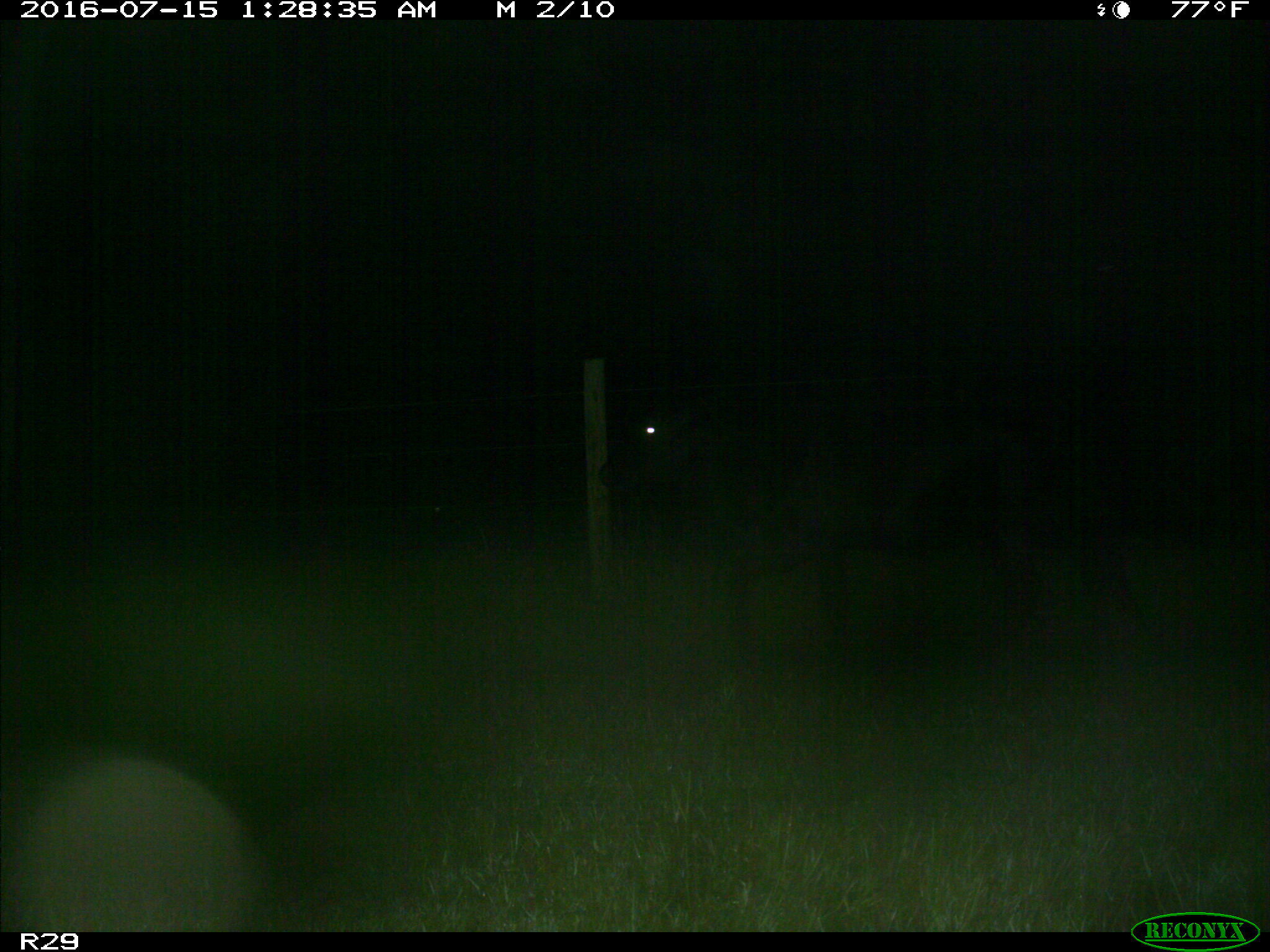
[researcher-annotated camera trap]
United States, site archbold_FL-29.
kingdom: Animalia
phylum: Chordata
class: Mammalia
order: Artiodactyla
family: Bovidae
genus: Bos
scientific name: Bos taurus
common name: domestic cow